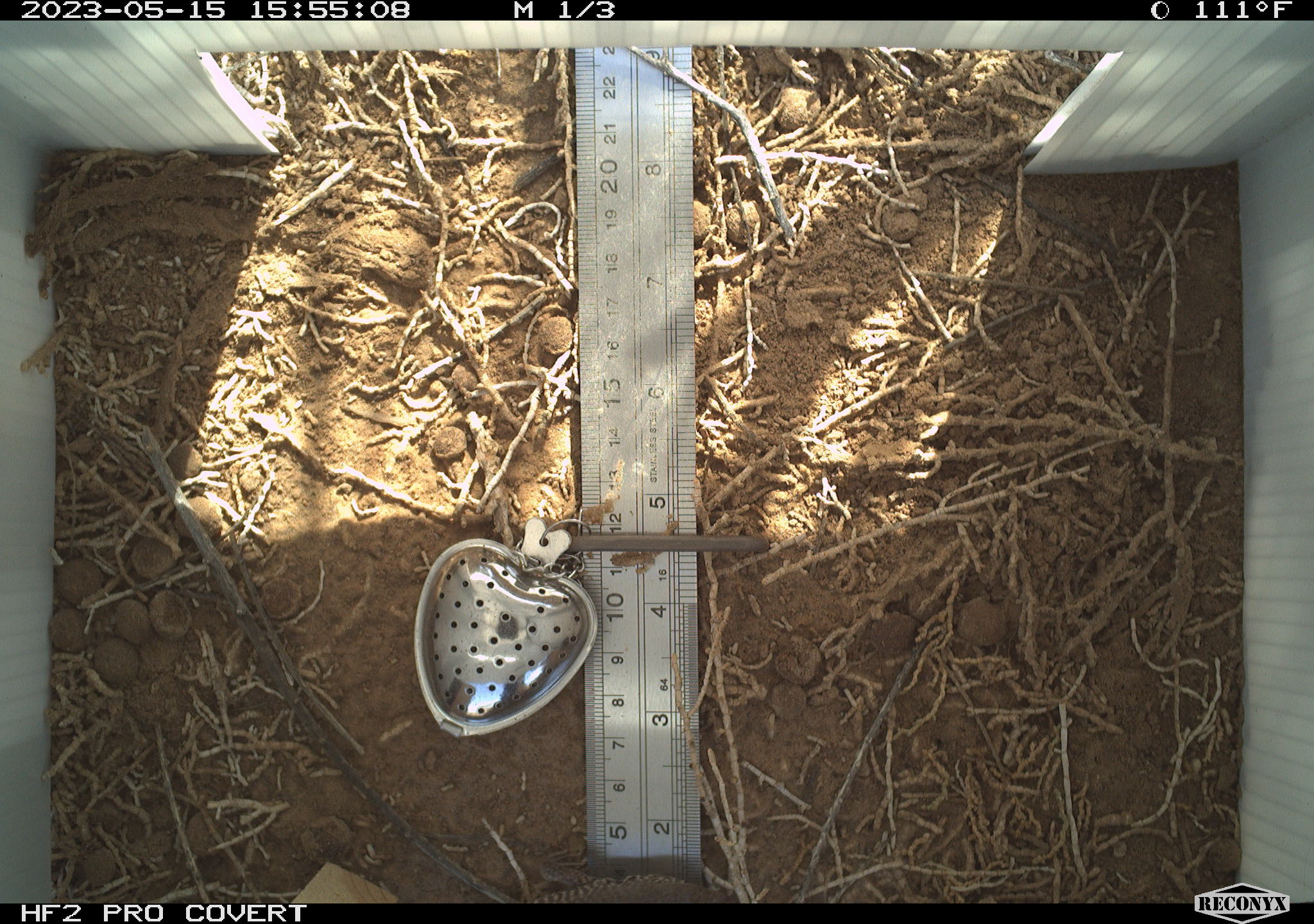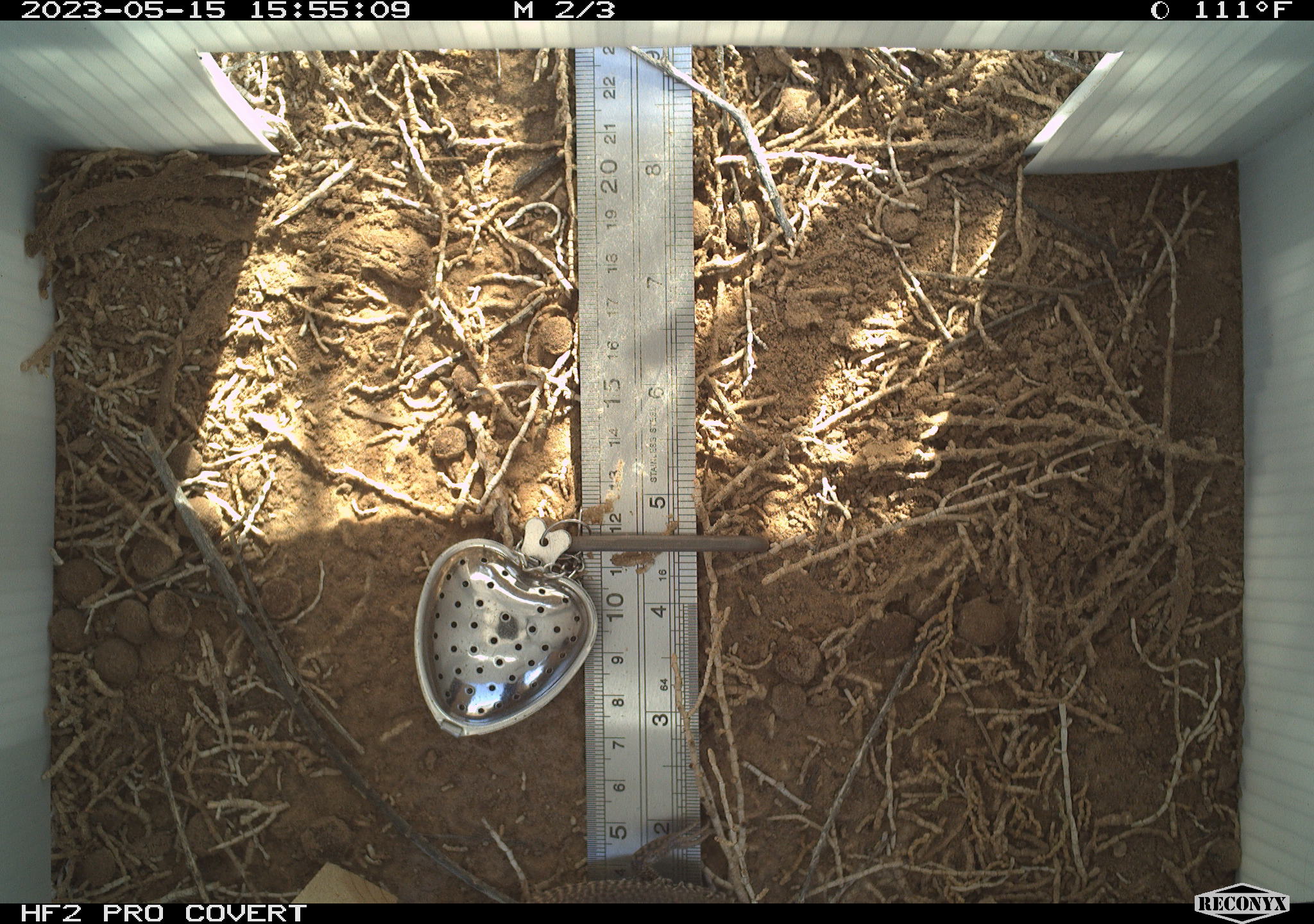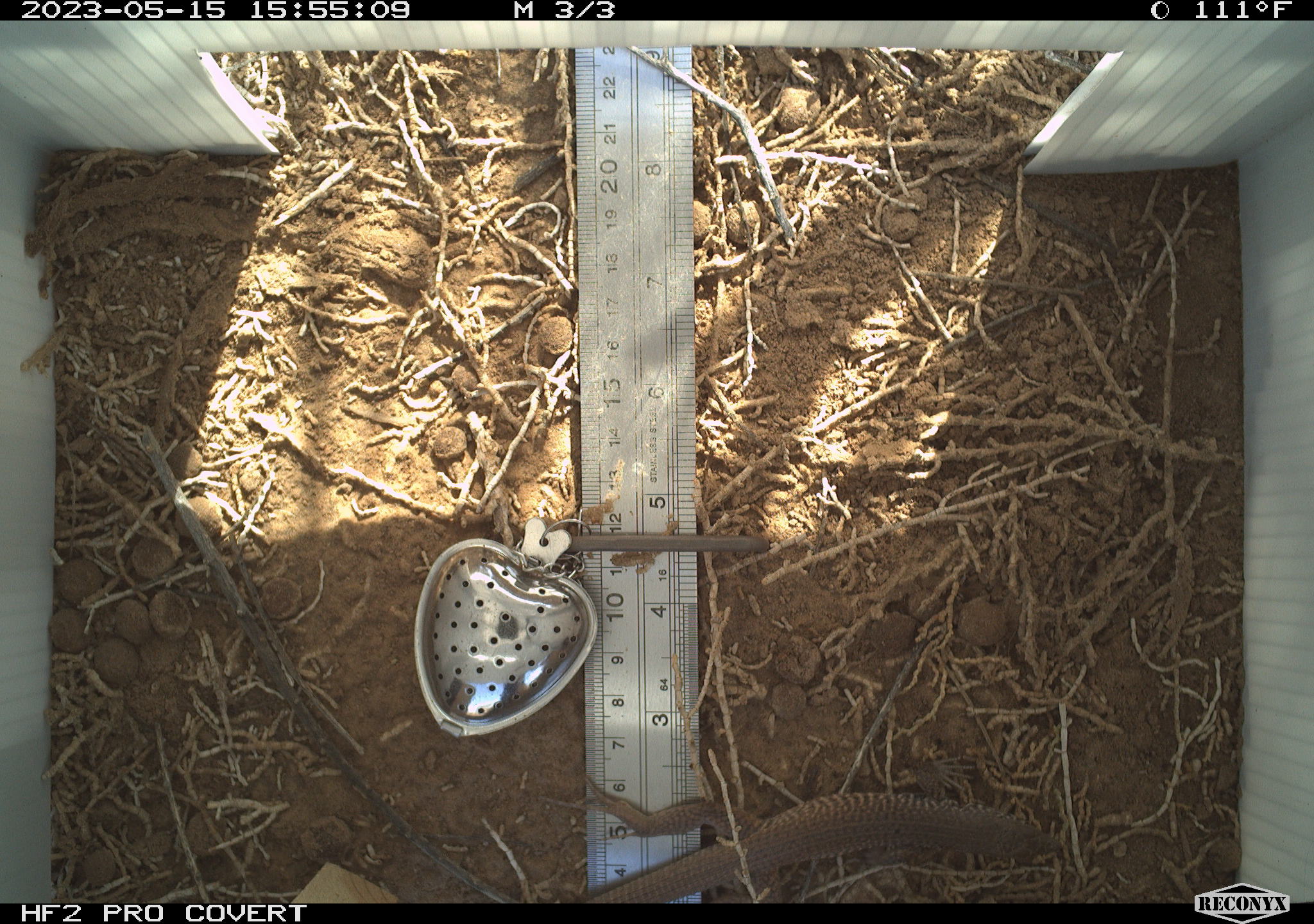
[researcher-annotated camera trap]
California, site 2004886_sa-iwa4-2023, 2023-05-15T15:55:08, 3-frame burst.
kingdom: Animalia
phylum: Chordata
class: Reptilia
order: Squamata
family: Teiidae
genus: Aspidoscelis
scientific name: Aspidoscelis tigris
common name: western whiptail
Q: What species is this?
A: Western whiptail (Aspidoscelis tigris).